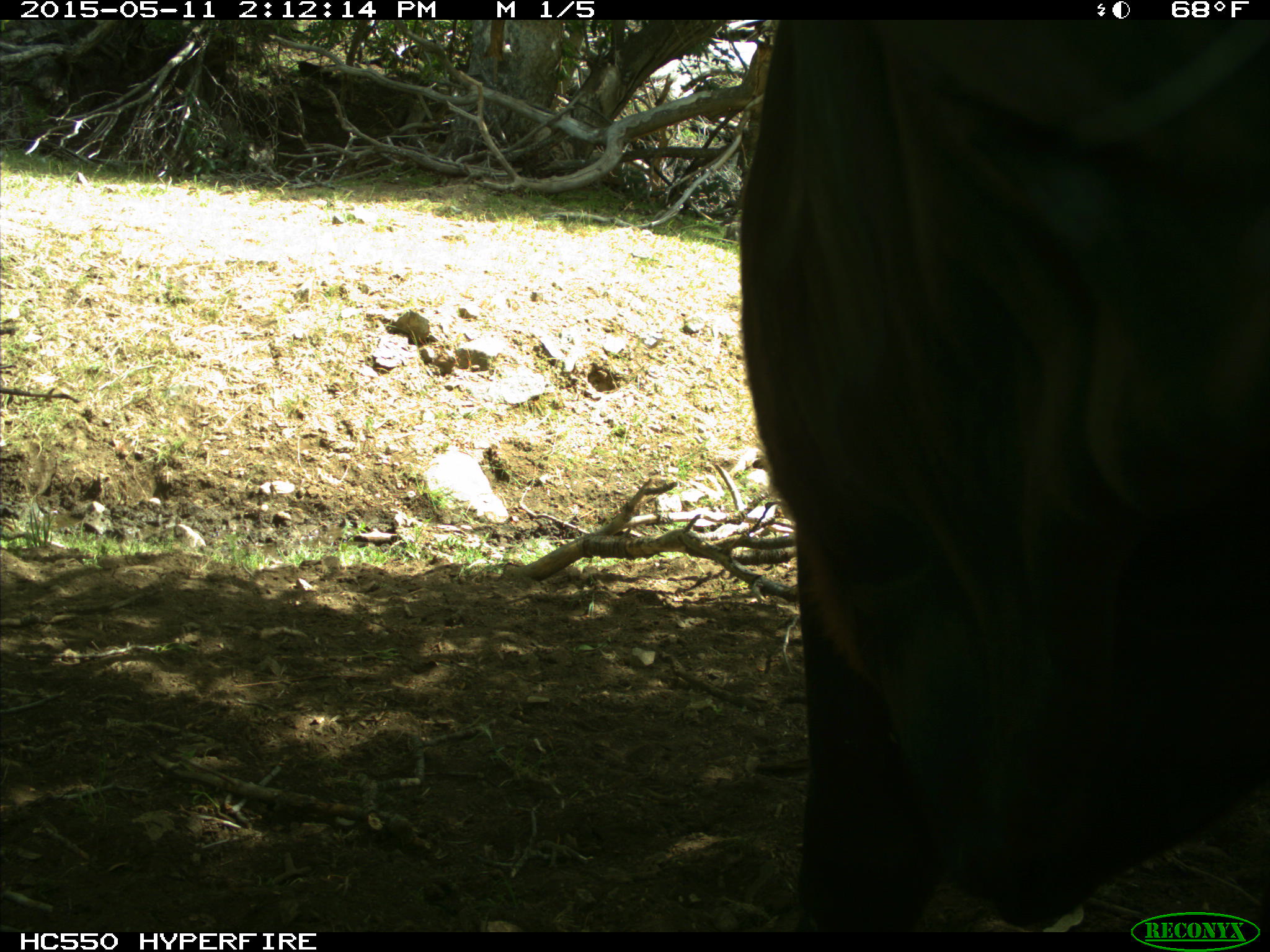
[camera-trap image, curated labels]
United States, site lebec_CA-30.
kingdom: Animalia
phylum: Chordata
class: Mammalia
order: Artiodactyla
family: Bovidae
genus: Bos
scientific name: Bos taurus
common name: domestic cow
Bos taurus (domestic cow).